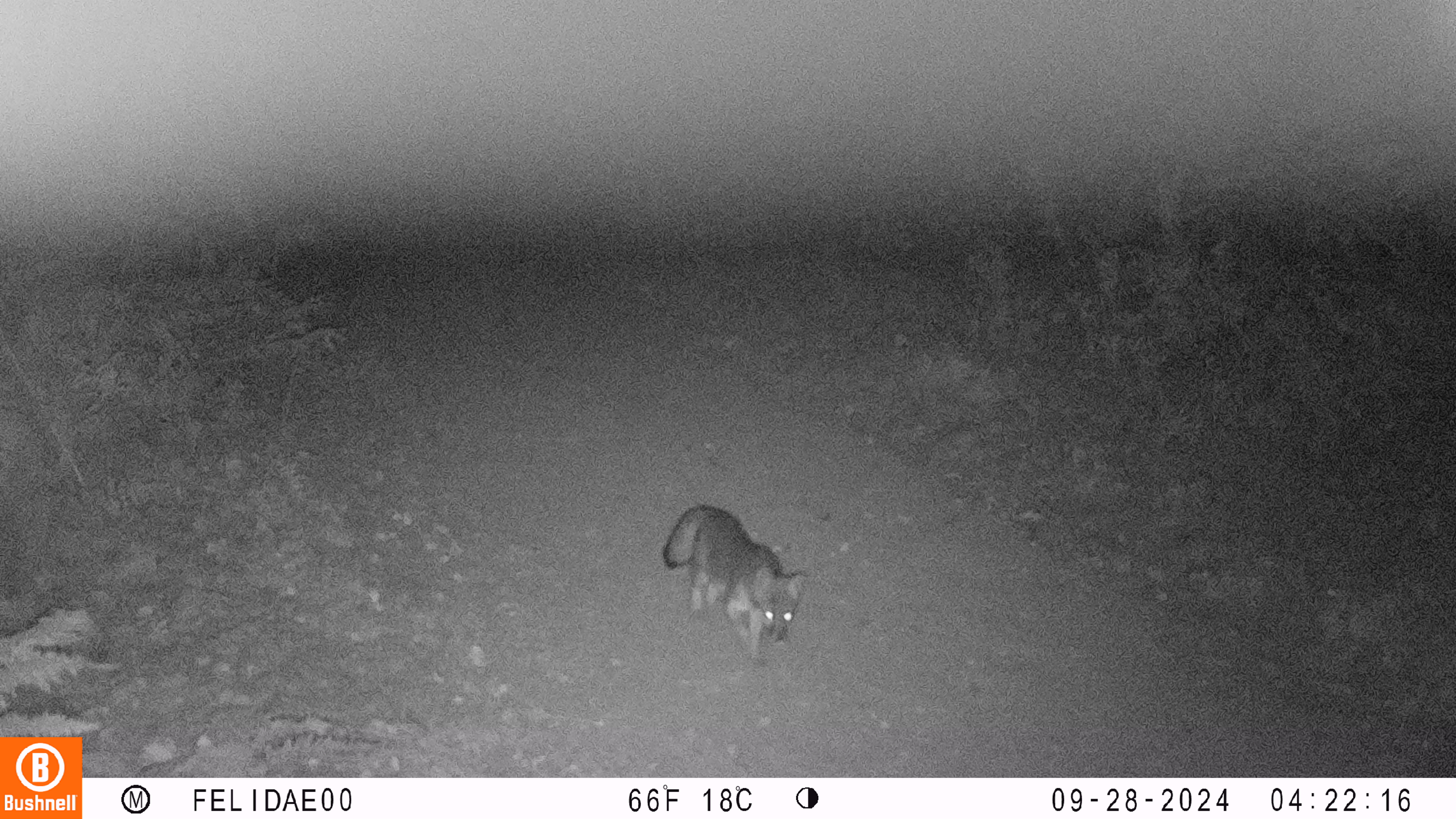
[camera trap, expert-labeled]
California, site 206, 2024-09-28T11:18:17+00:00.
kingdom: Animalia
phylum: Chordata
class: Mammalia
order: Carnivora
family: Canidae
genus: Urocyon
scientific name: Urocyon cinereoargenteus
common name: gray fox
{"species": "gray fox (Urocyon cinereoargenteus)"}